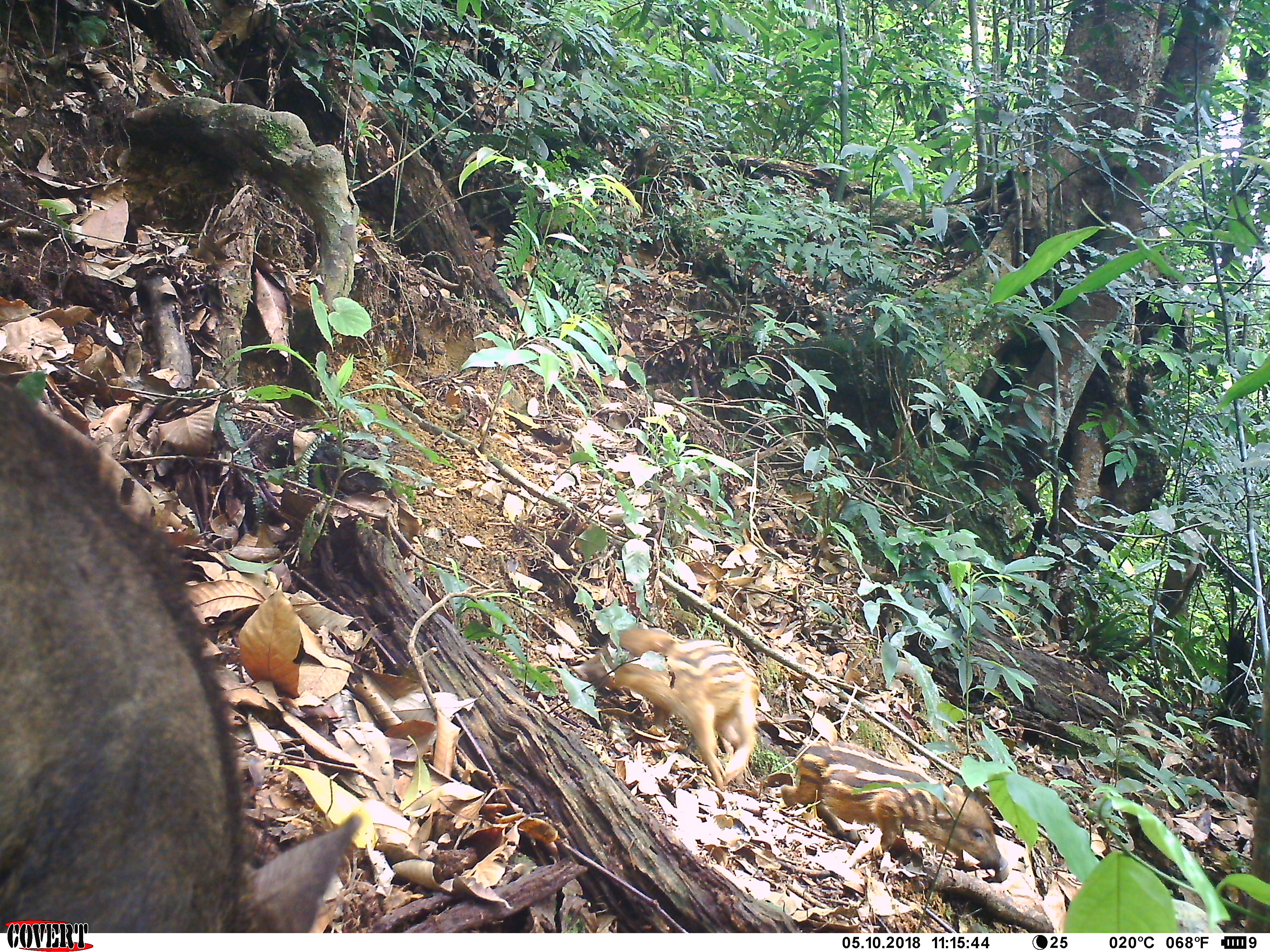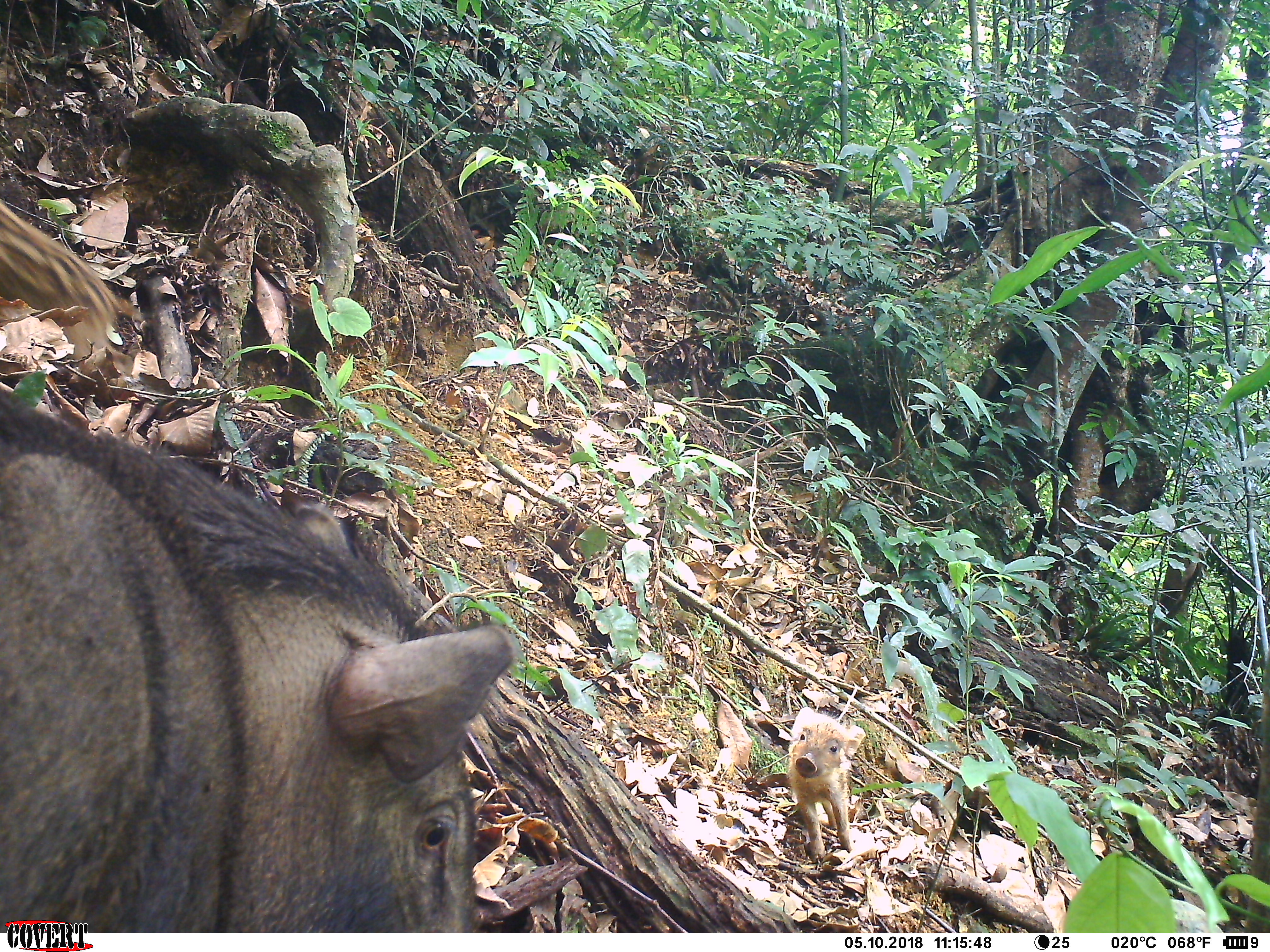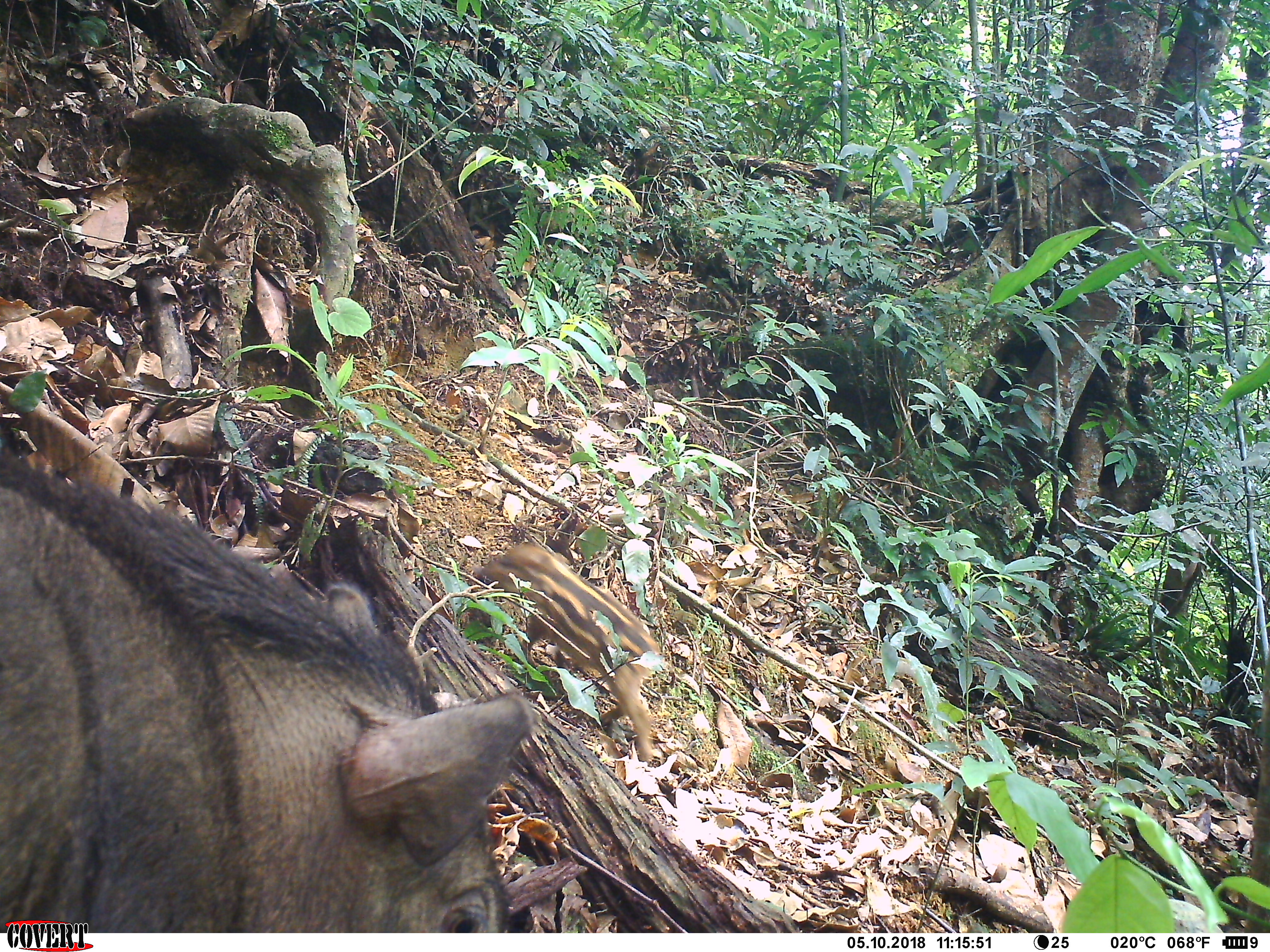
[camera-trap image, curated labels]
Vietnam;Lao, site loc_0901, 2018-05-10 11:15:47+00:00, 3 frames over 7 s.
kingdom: Animalia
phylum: Chordata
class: Mammalia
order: Artiodactyla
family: Suidae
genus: Sus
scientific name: Sus scrofa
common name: eurasian wild pig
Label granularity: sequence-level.